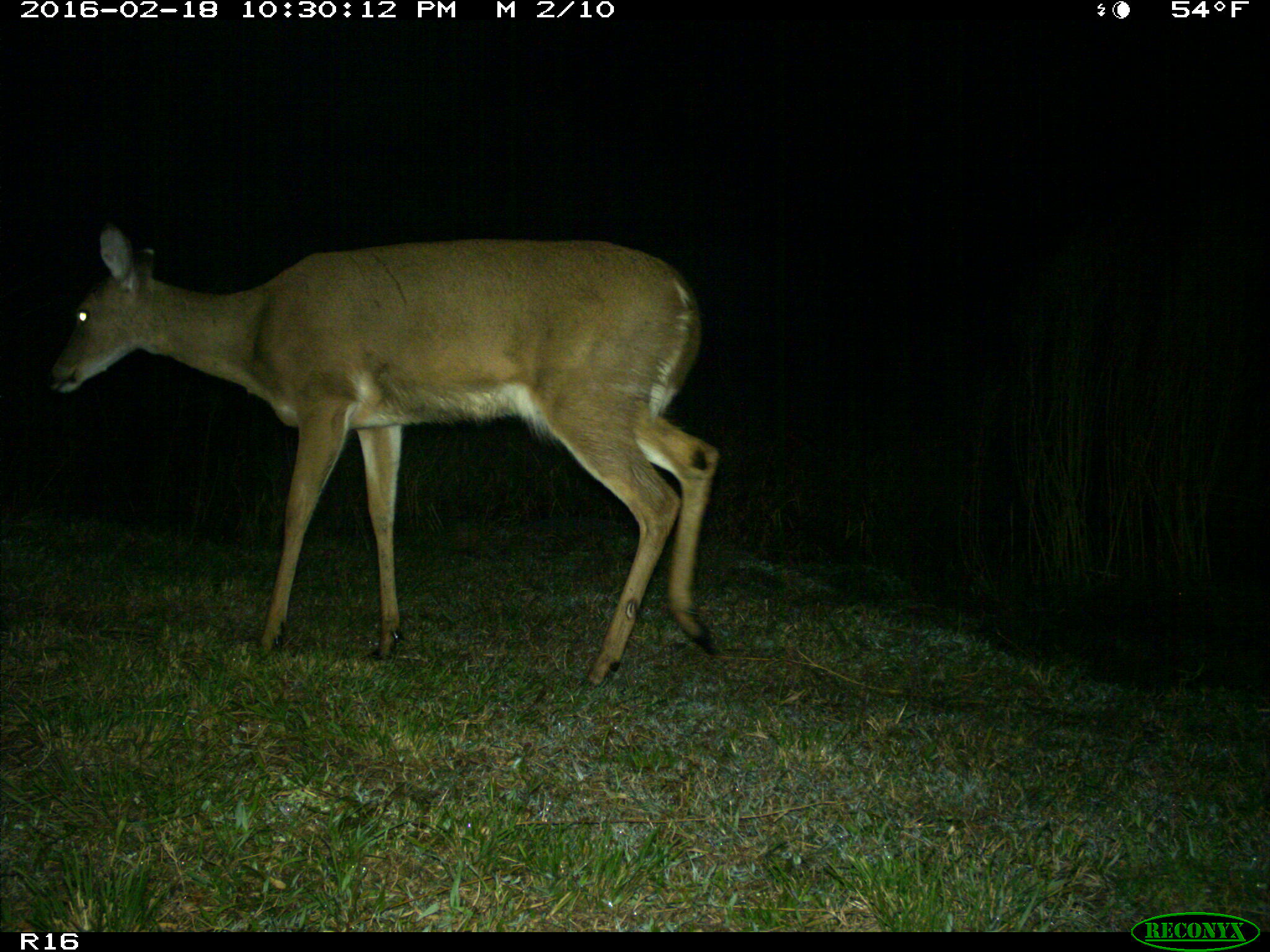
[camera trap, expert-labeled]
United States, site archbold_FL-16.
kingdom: Animalia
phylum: Chordata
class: Mammalia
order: Artiodactyla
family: Cervidae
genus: Odocoileus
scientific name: Odocoileus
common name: deer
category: unidentified deer